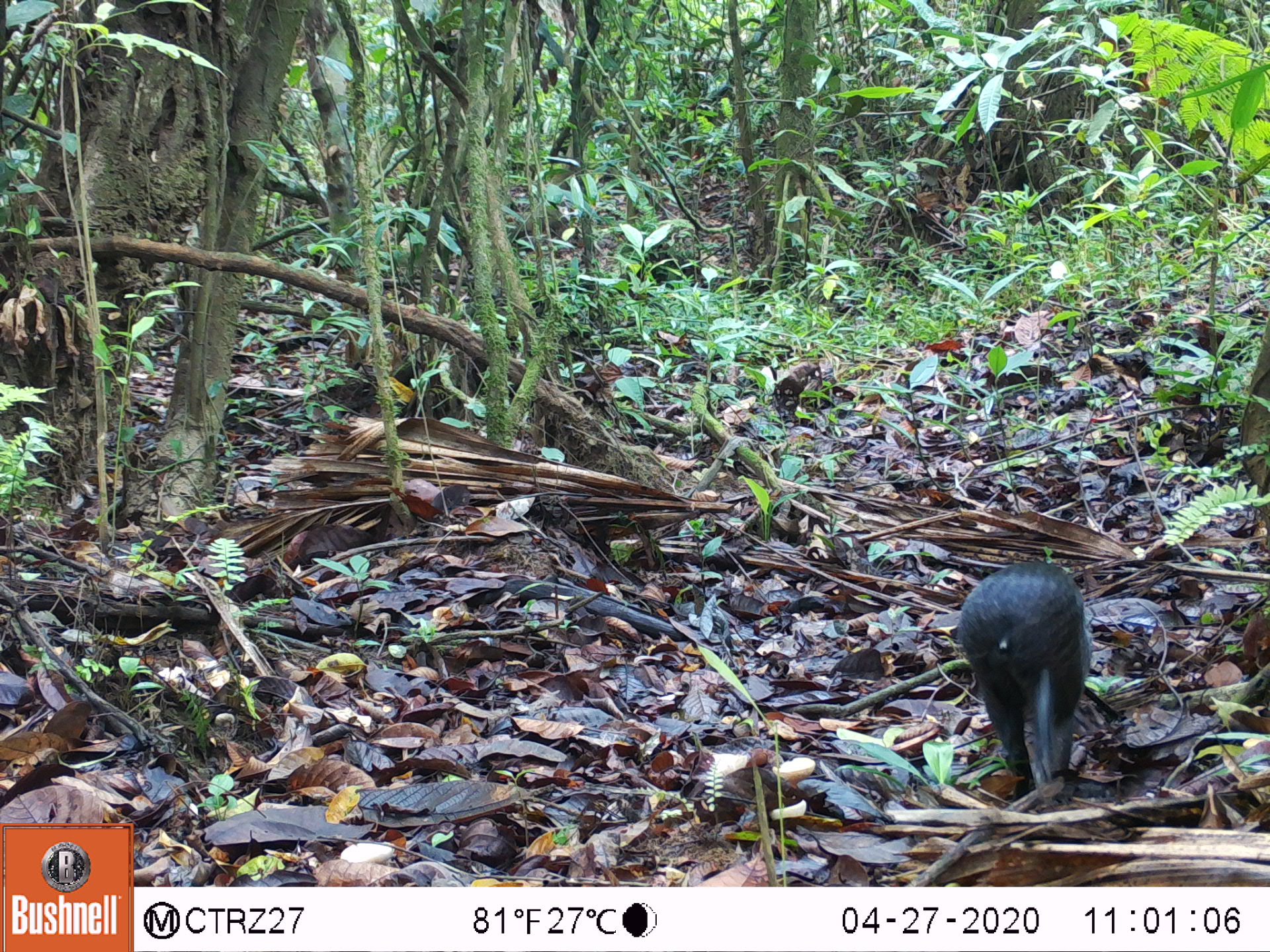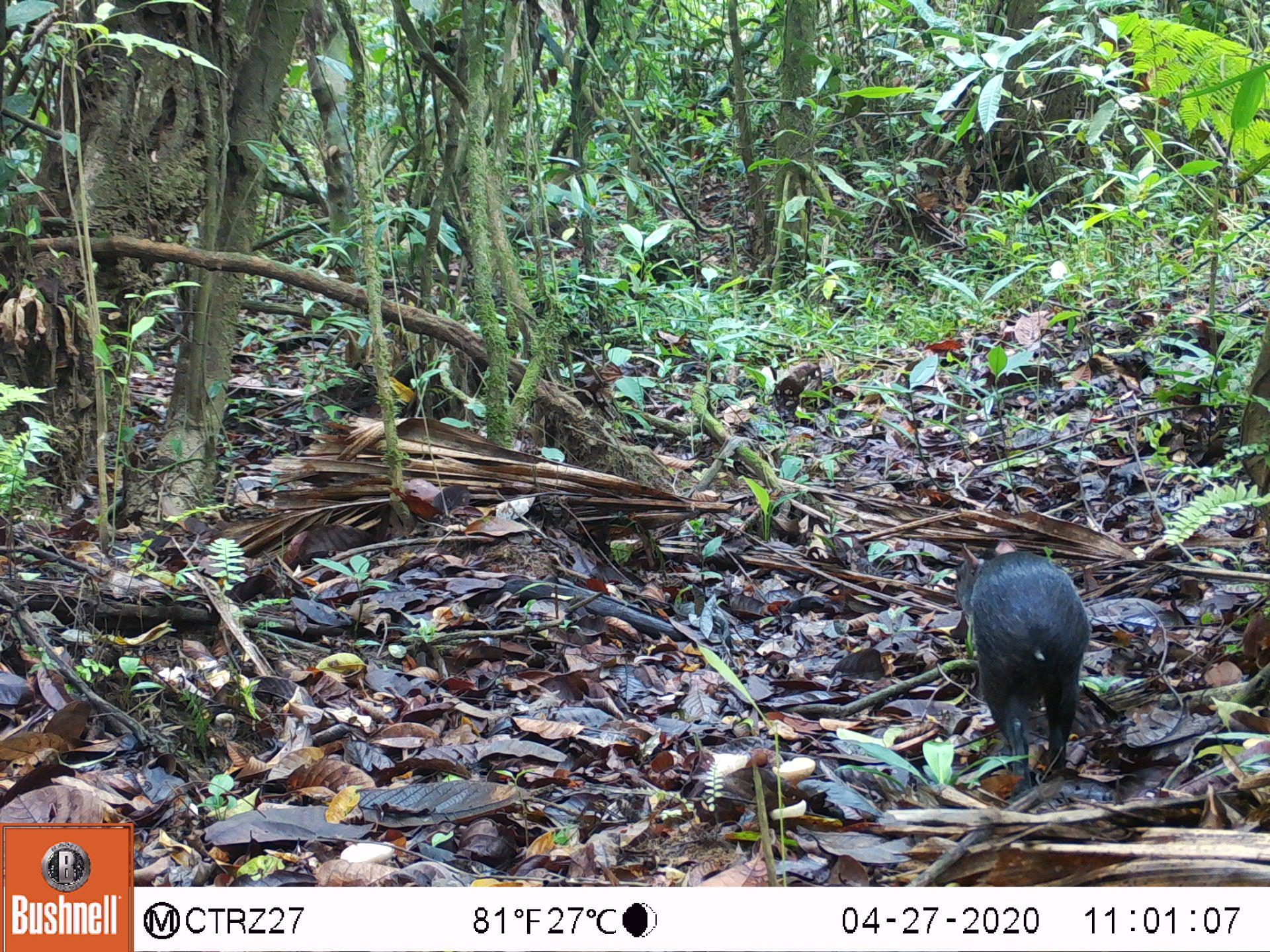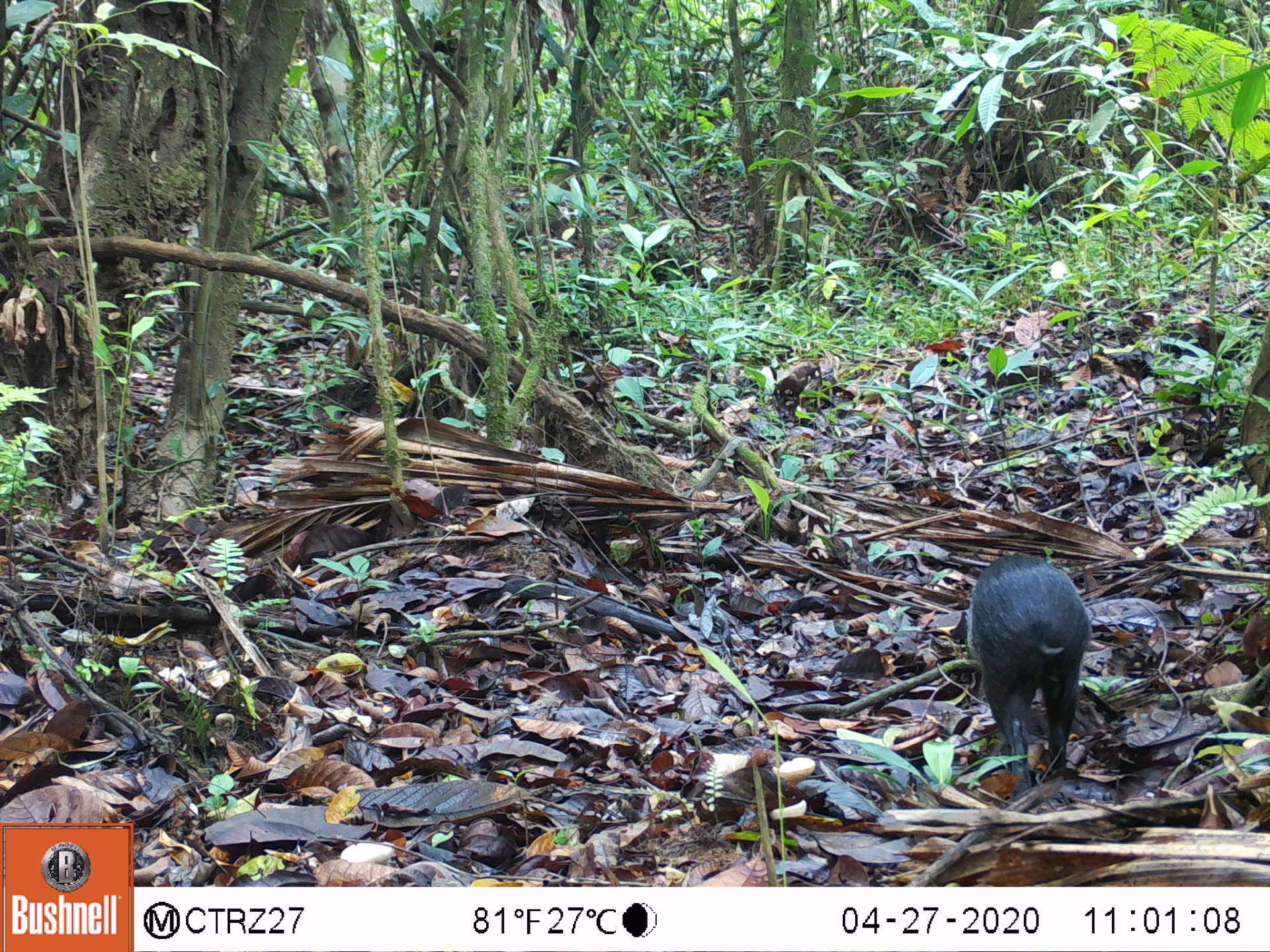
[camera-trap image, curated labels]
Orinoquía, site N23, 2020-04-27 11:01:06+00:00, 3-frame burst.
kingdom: Animalia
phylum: Chordata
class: Mammalia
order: Rodentia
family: Dasyproctidae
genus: Dasyprocta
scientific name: Dasyprocta fuliginosa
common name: black agouti